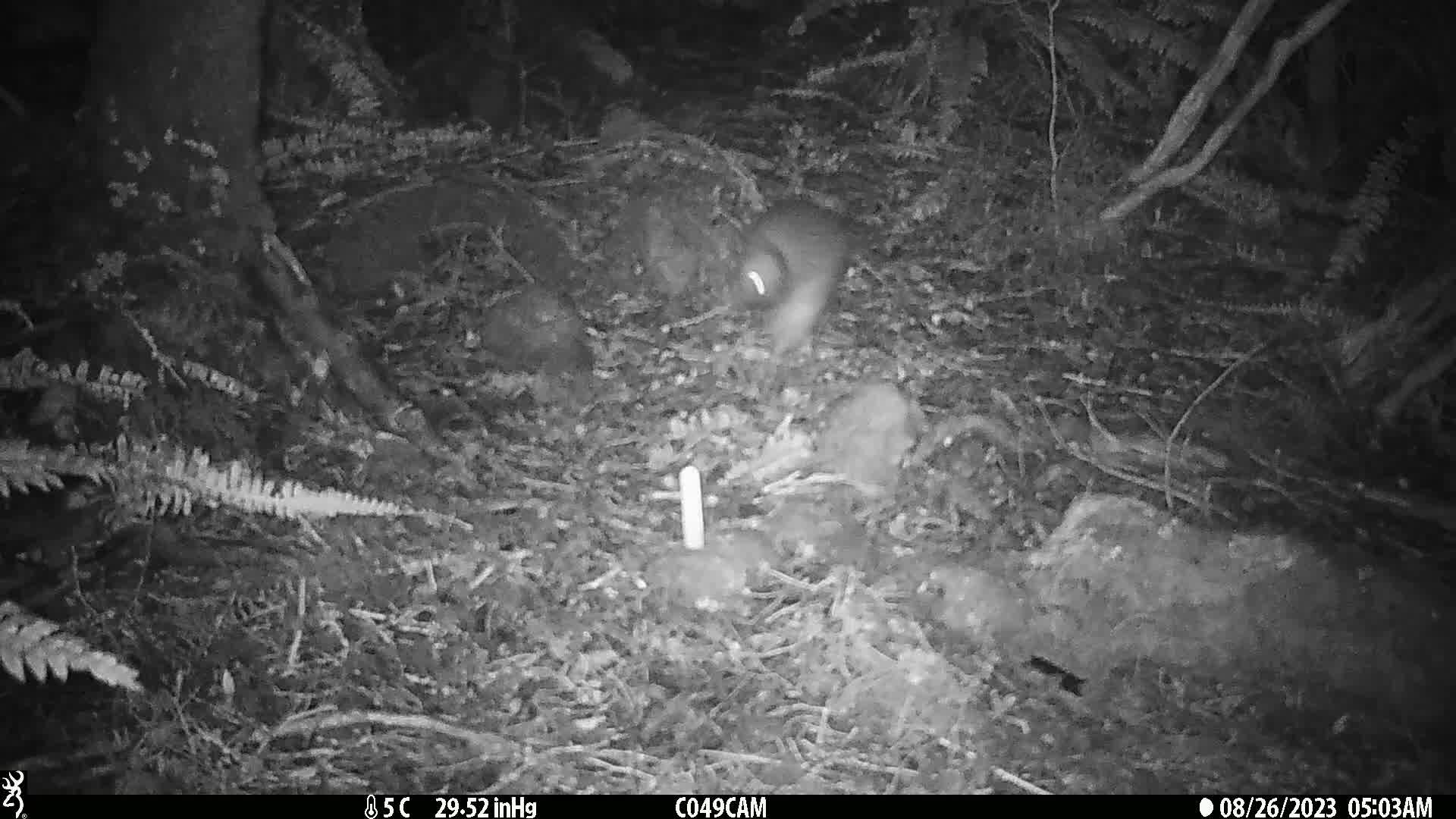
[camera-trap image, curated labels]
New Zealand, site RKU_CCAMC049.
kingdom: Animalia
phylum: Chordata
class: Aves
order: Apterygiformes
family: Apterygidae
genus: Apteryx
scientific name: Apteryx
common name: kiwi